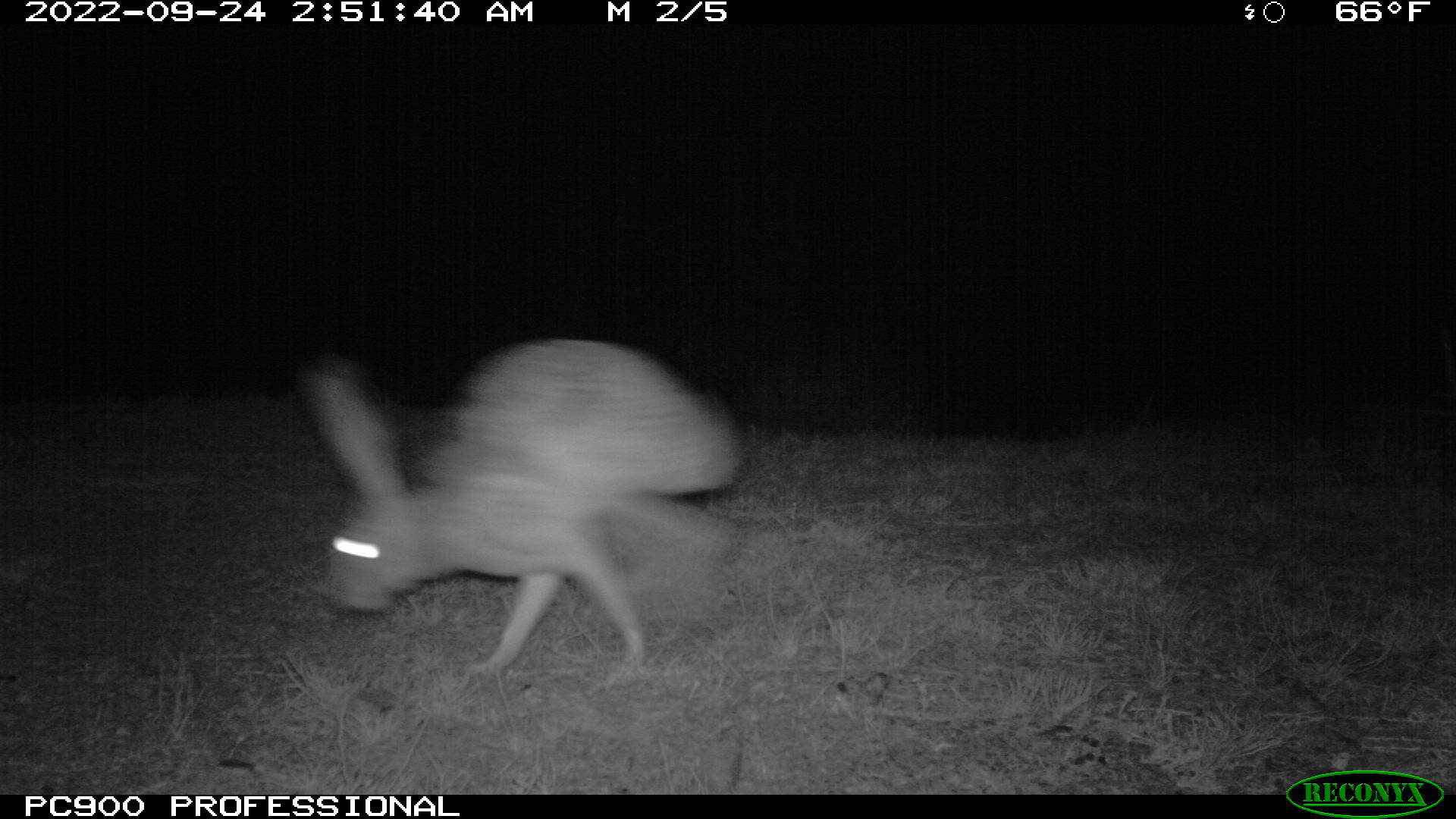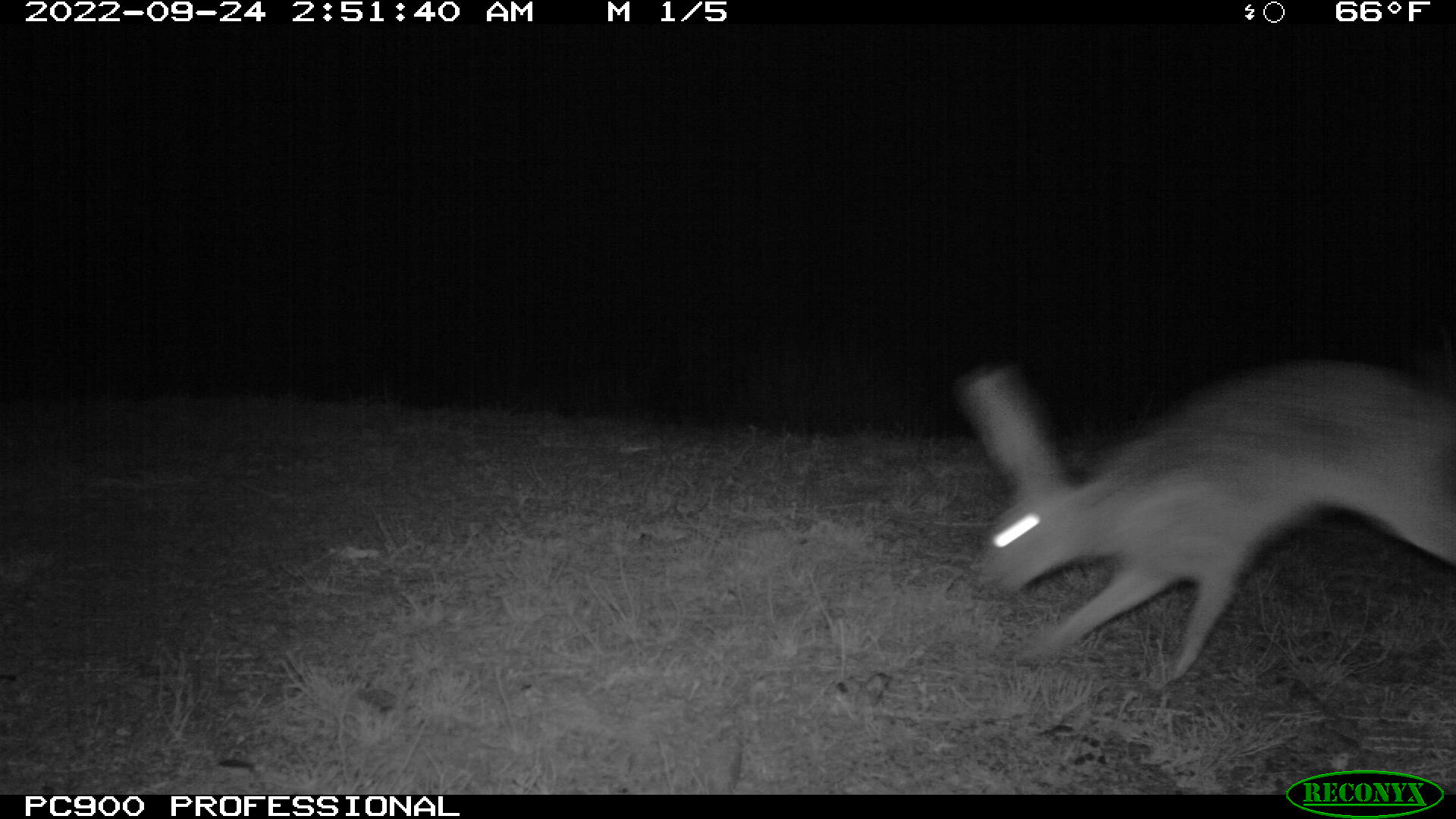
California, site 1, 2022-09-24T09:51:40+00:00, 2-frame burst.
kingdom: Animalia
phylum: Chordata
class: Mammalia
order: Lagomorpha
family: Leporidae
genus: Lepus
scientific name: Lepus californicus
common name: black-tailed jackrabbit